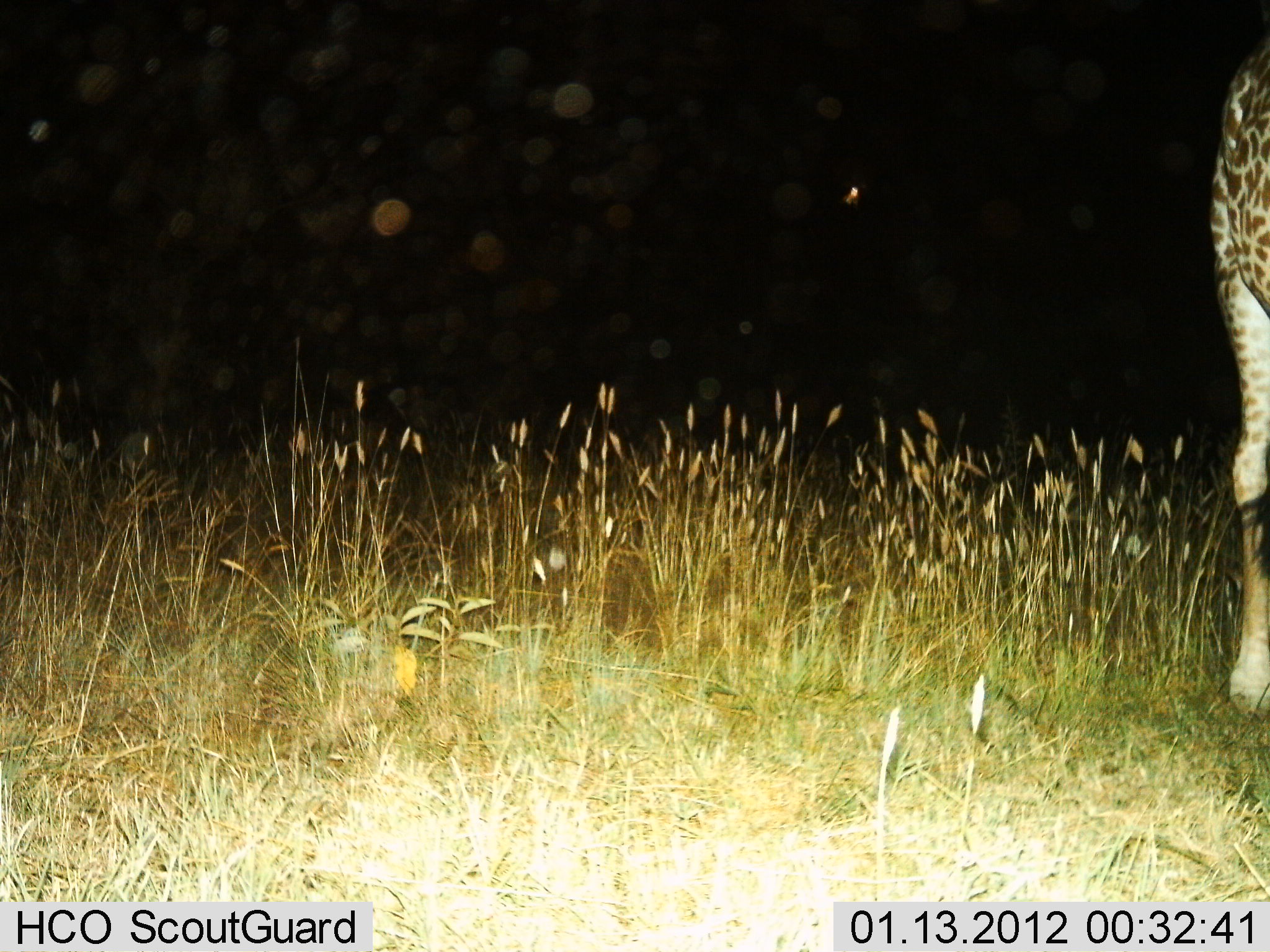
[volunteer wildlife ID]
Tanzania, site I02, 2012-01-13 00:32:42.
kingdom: Animalia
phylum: Chordata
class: Mammalia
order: Artiodactyla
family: Giraffidae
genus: Giraffa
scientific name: Giraffa camelopardalis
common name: giraffe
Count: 1.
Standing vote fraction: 85%.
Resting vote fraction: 0%.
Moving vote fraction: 15%.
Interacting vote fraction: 0%.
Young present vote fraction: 15%.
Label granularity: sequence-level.